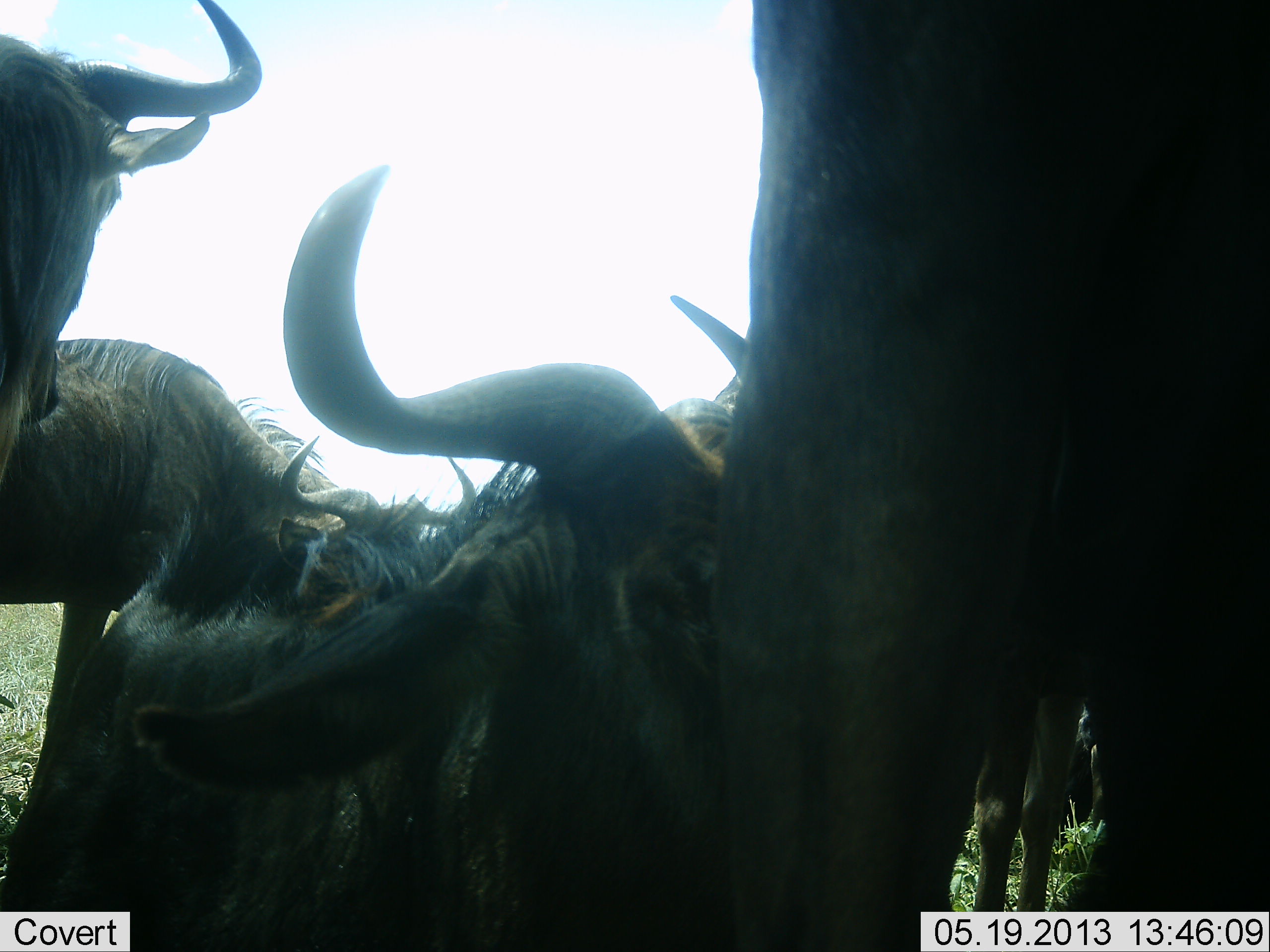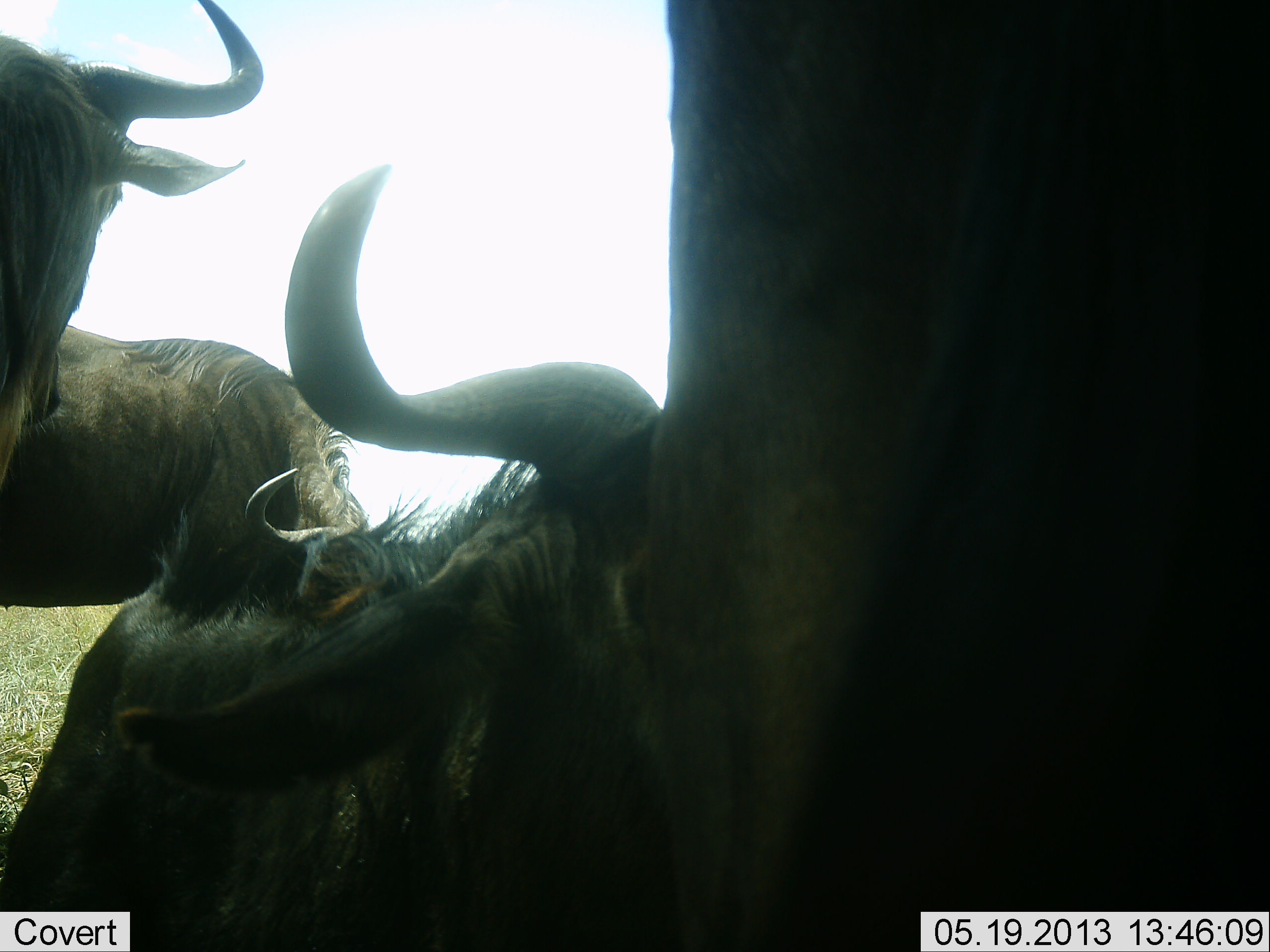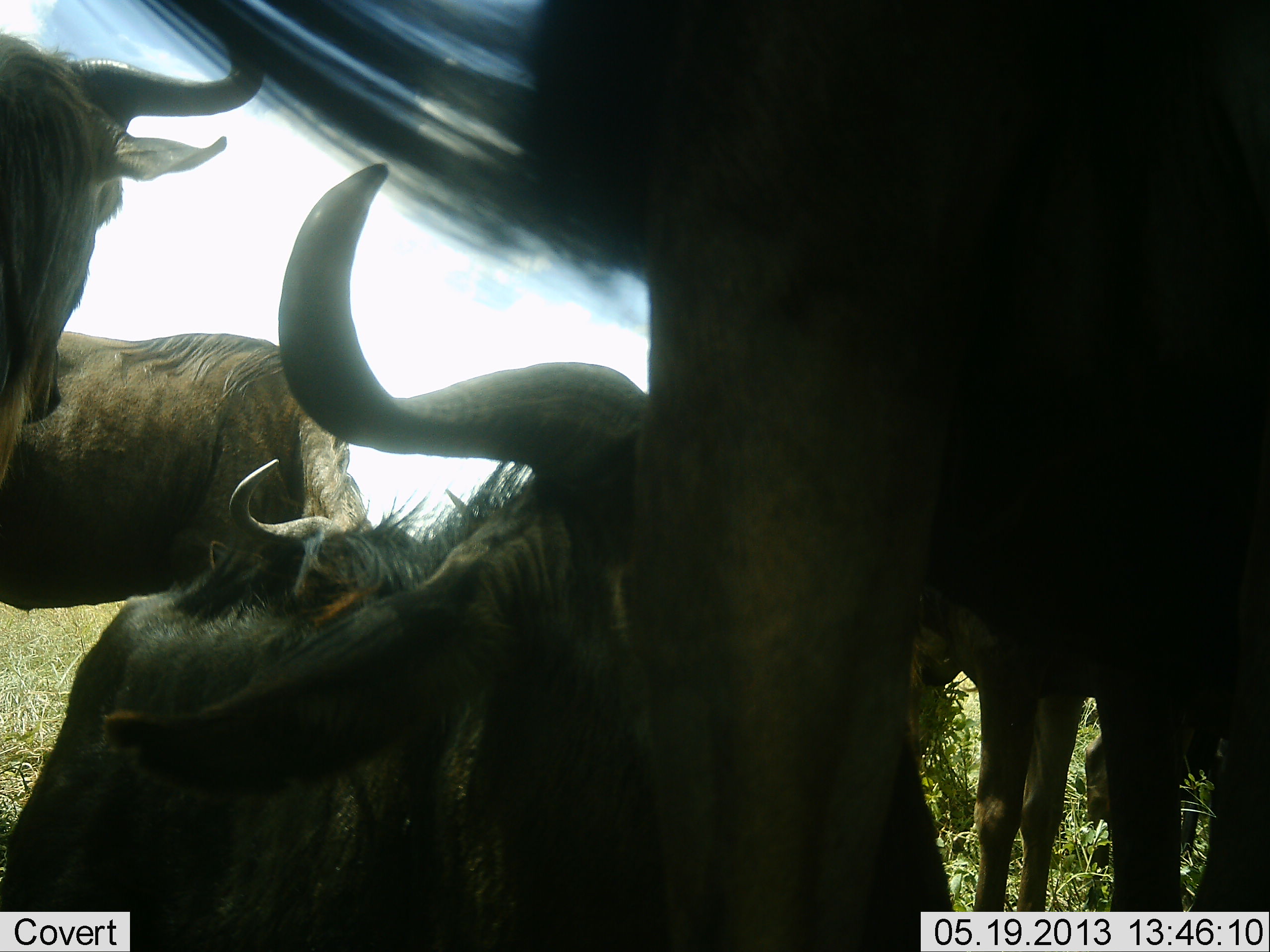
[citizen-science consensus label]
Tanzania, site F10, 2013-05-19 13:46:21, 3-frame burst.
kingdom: Animalia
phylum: Chordata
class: Mammalia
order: Artiodactyla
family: Bovidae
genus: Connochaetes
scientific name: Connochaetes taurinus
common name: blue wildebeest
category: wildebeest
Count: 4.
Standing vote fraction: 69%.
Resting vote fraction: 59%.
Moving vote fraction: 10%.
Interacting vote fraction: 10%.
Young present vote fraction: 7%.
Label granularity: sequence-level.